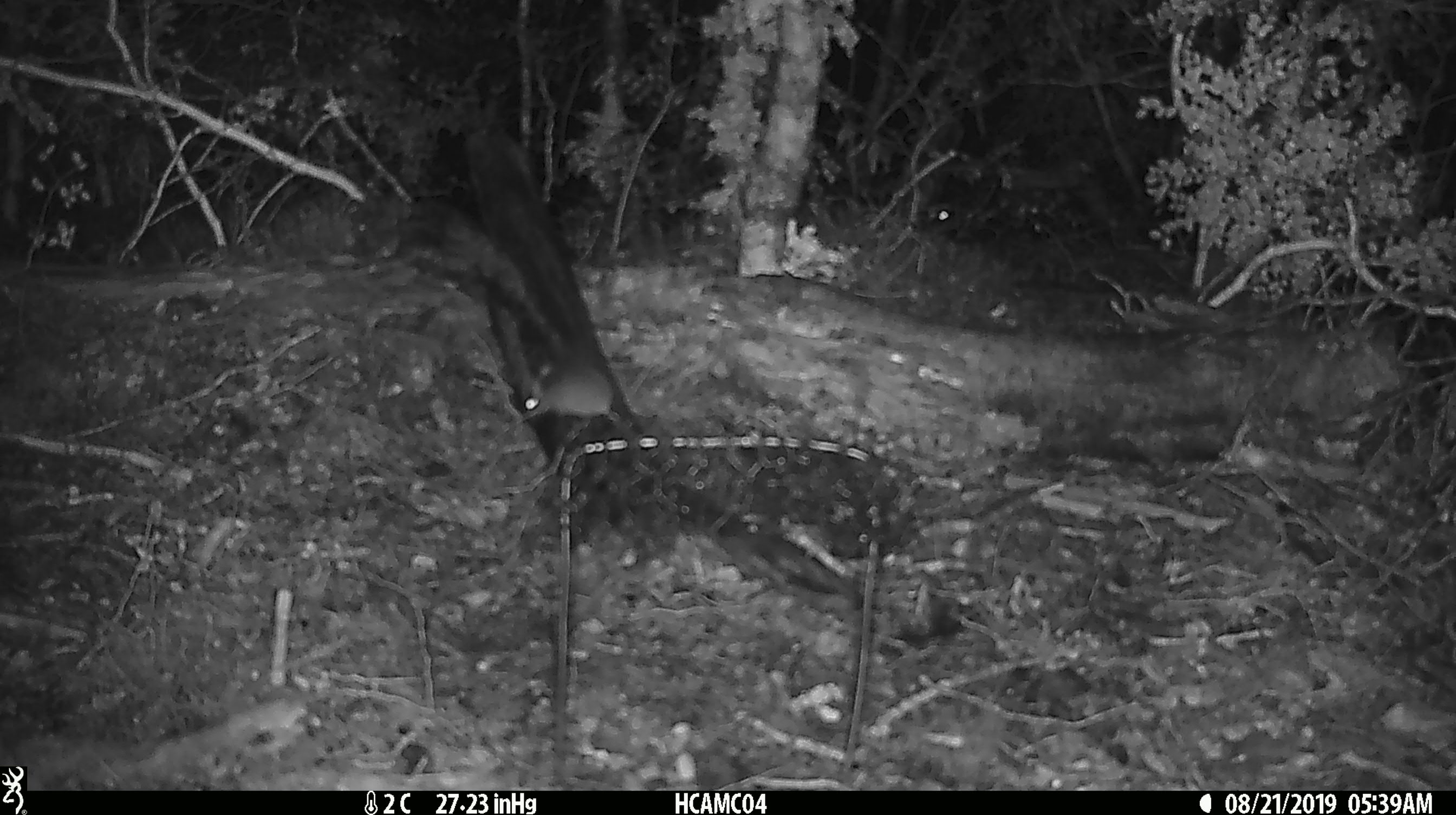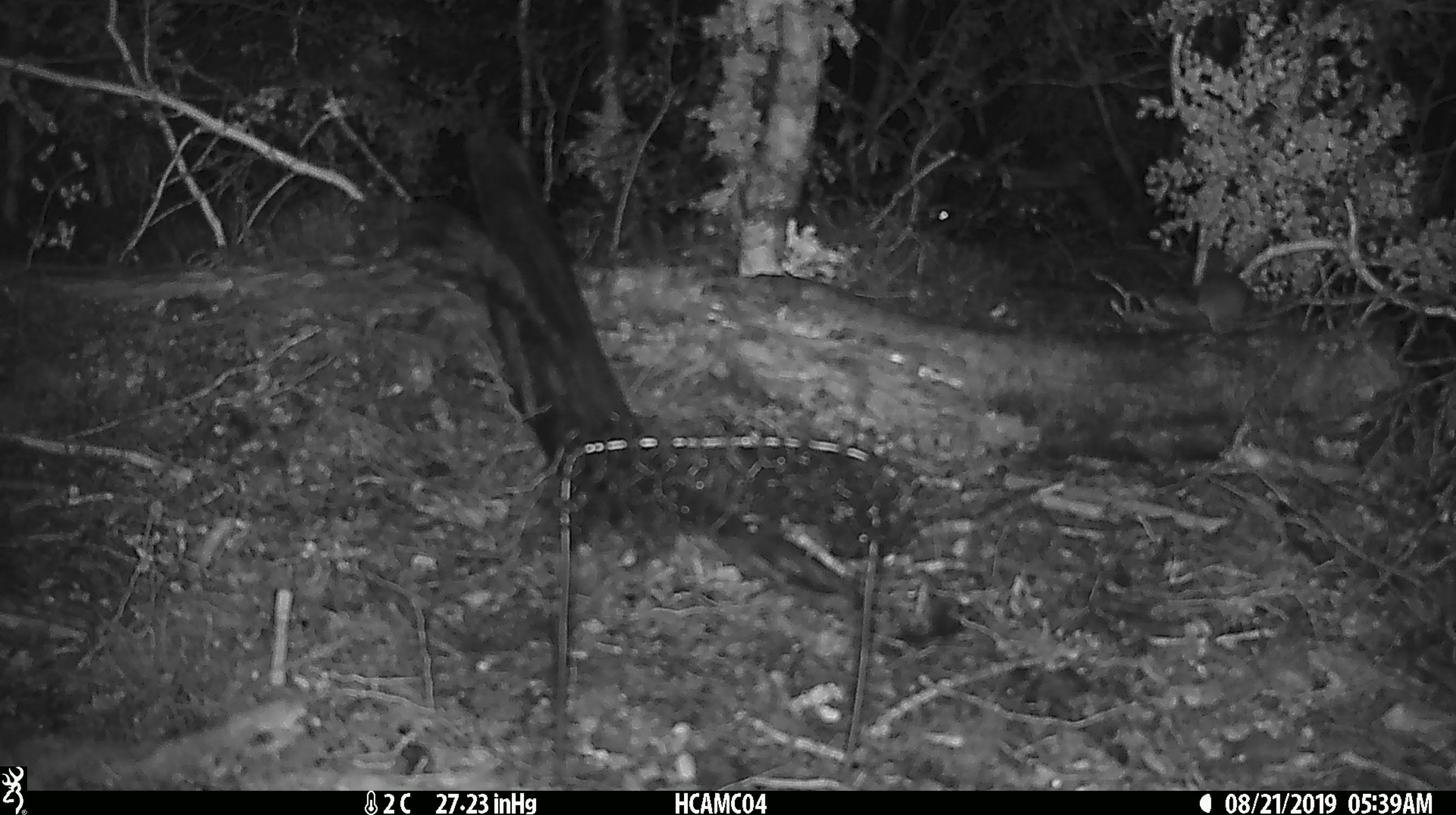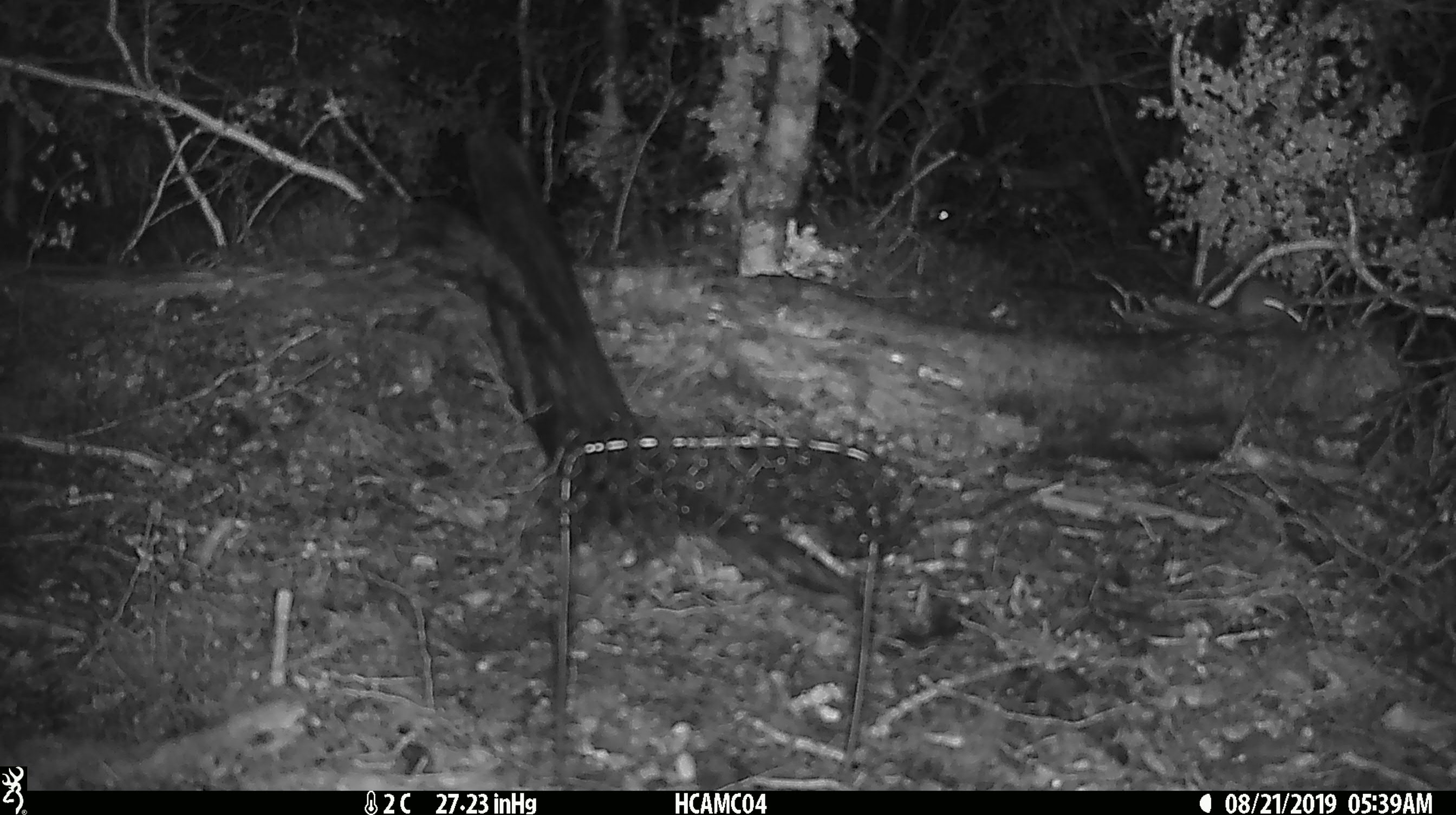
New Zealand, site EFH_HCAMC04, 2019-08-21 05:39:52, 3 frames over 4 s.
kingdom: Animalia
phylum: Chordata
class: Mammalia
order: Rodentia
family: Muridae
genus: Mus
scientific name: Mus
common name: mouse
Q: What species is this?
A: Mouse (Mus).